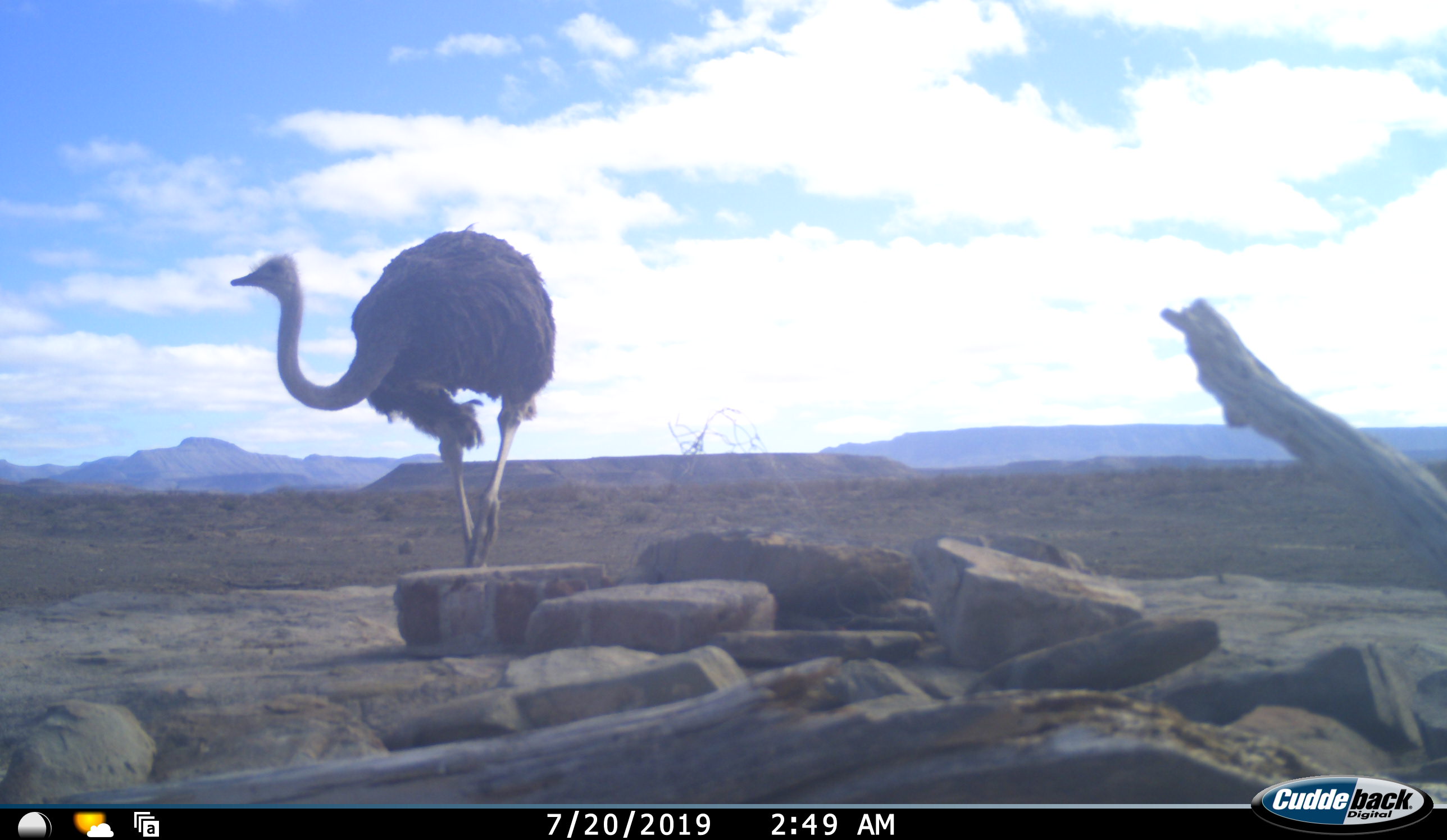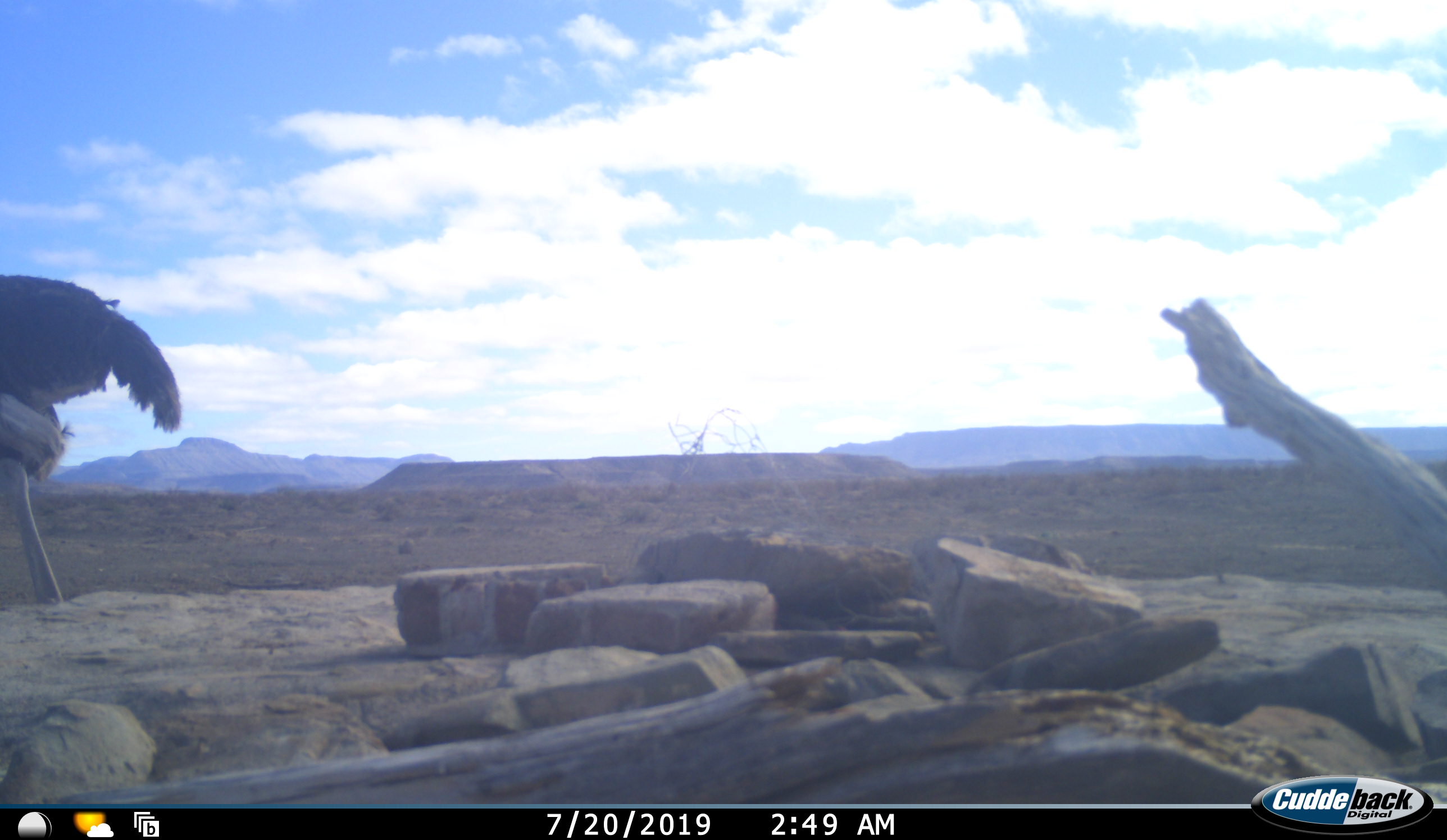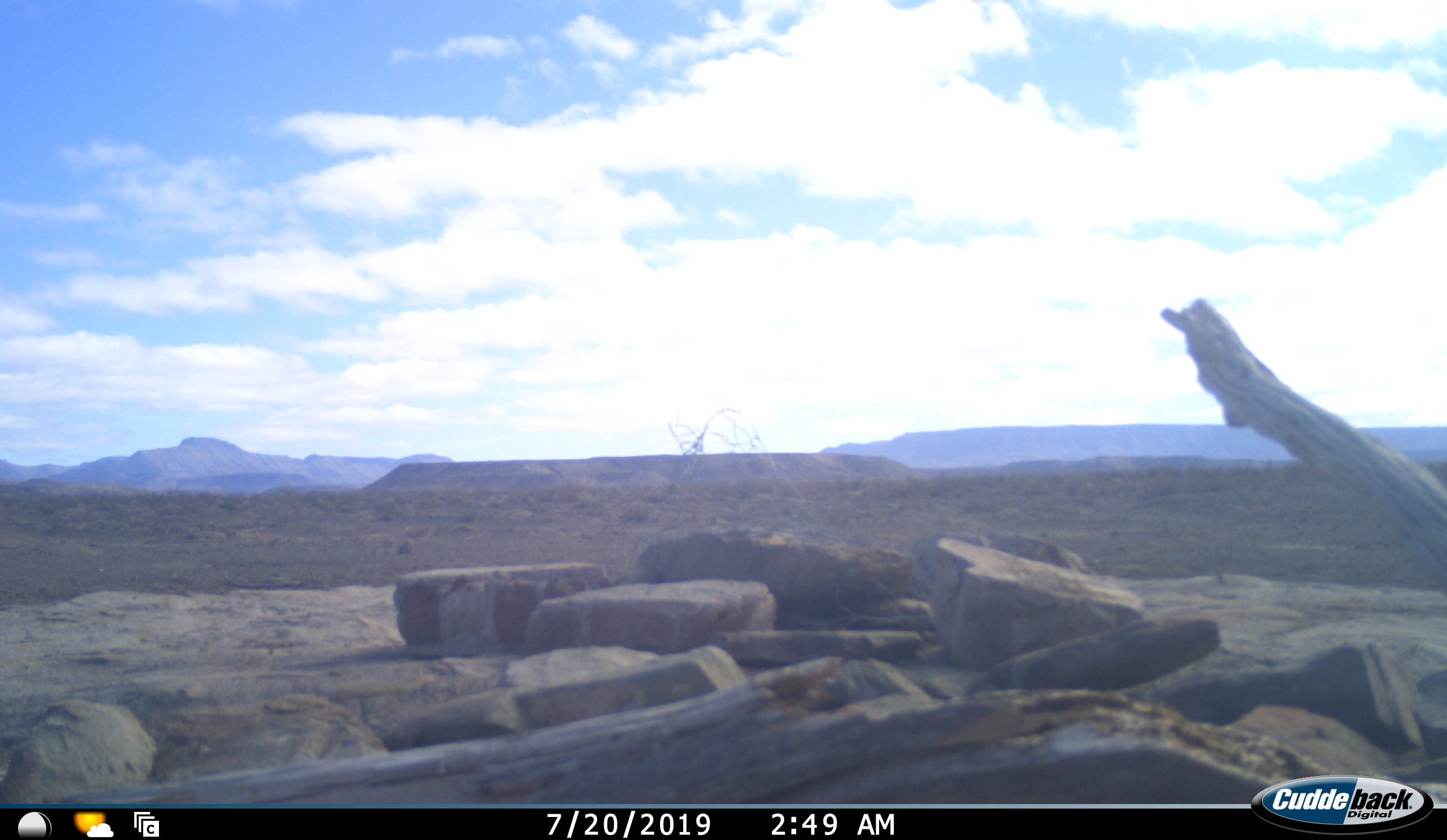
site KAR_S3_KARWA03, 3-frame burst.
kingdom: Animalia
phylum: Chordata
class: Aves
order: Struthioniformes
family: Struthionidae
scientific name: Struthionidae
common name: ostrich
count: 1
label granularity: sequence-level